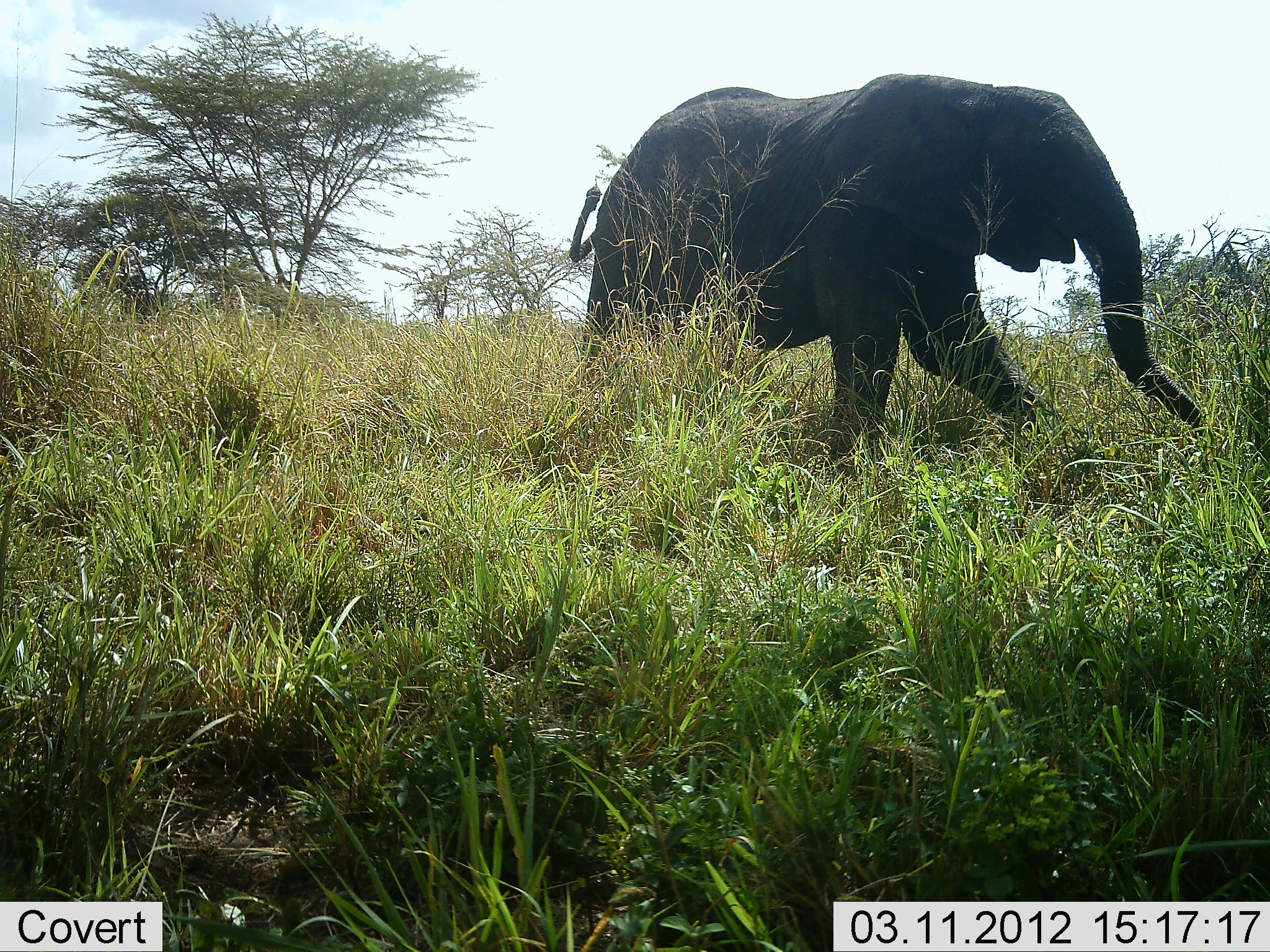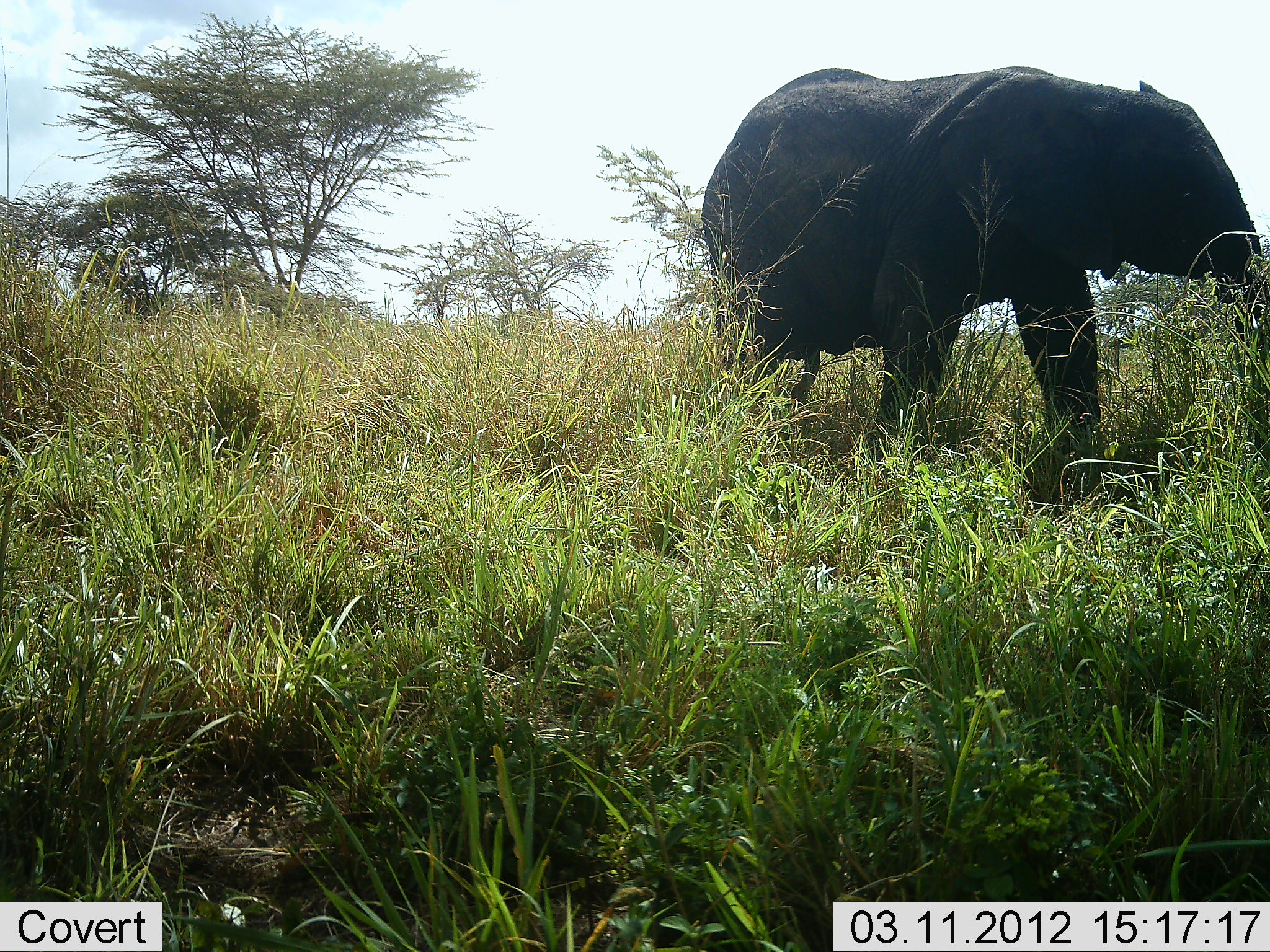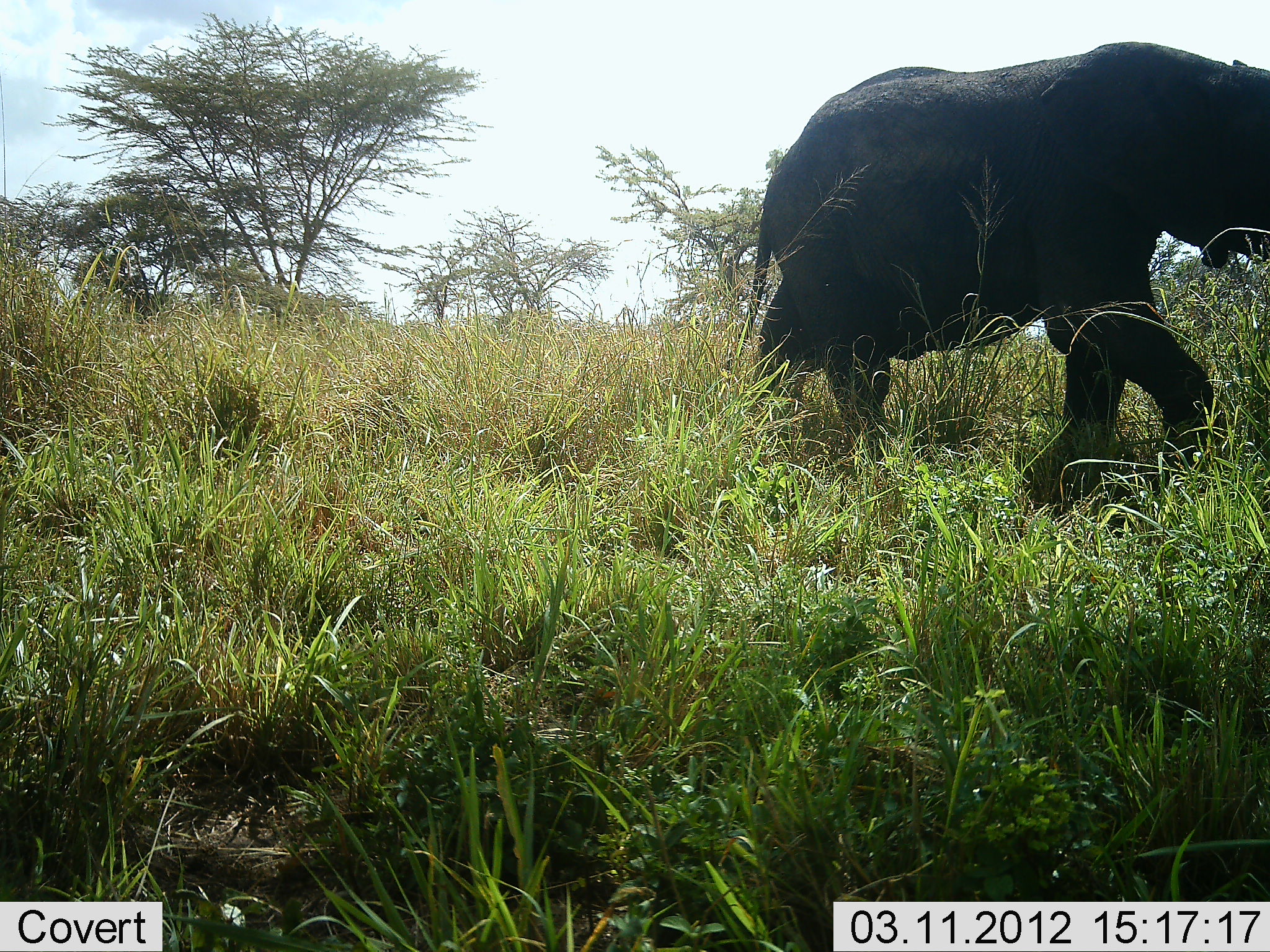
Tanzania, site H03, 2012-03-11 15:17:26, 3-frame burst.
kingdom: Animalia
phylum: Chordata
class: Mammalia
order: Proboscidea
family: Elephantidae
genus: Loxodonta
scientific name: Loxodonta africana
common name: african bush elephant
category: elephant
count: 1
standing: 3%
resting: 0%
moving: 97%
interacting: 0%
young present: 0%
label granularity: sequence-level